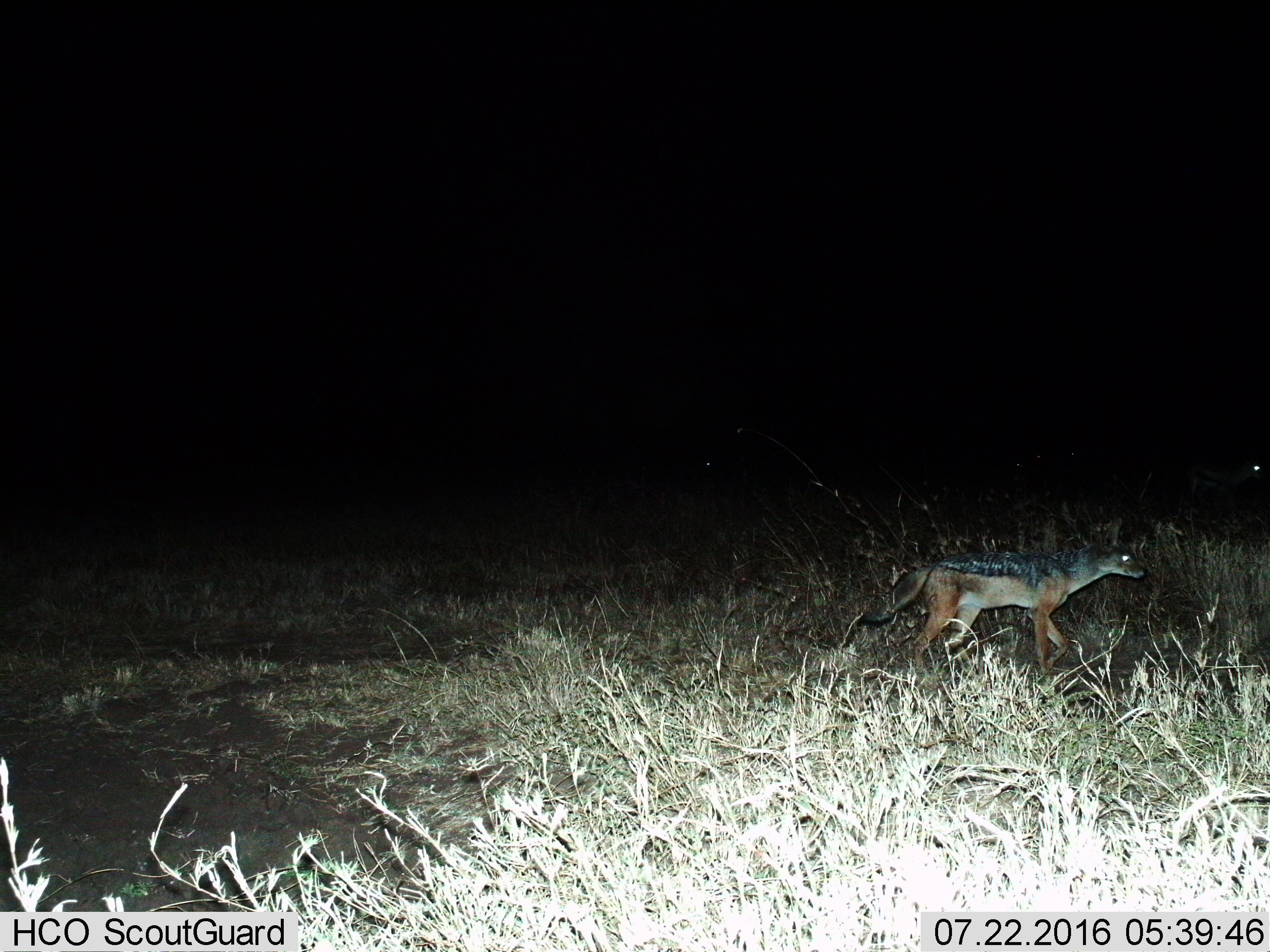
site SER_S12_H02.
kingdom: Animalia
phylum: Chordata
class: Mammalia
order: Carnivora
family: Canidae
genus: Lupulella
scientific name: Lupulella mesomelas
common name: black-backed jackal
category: jackalblackbacked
Jackalblackbacked (black-backed jackal) (Lupulella mesomelas), count 1. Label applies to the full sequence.